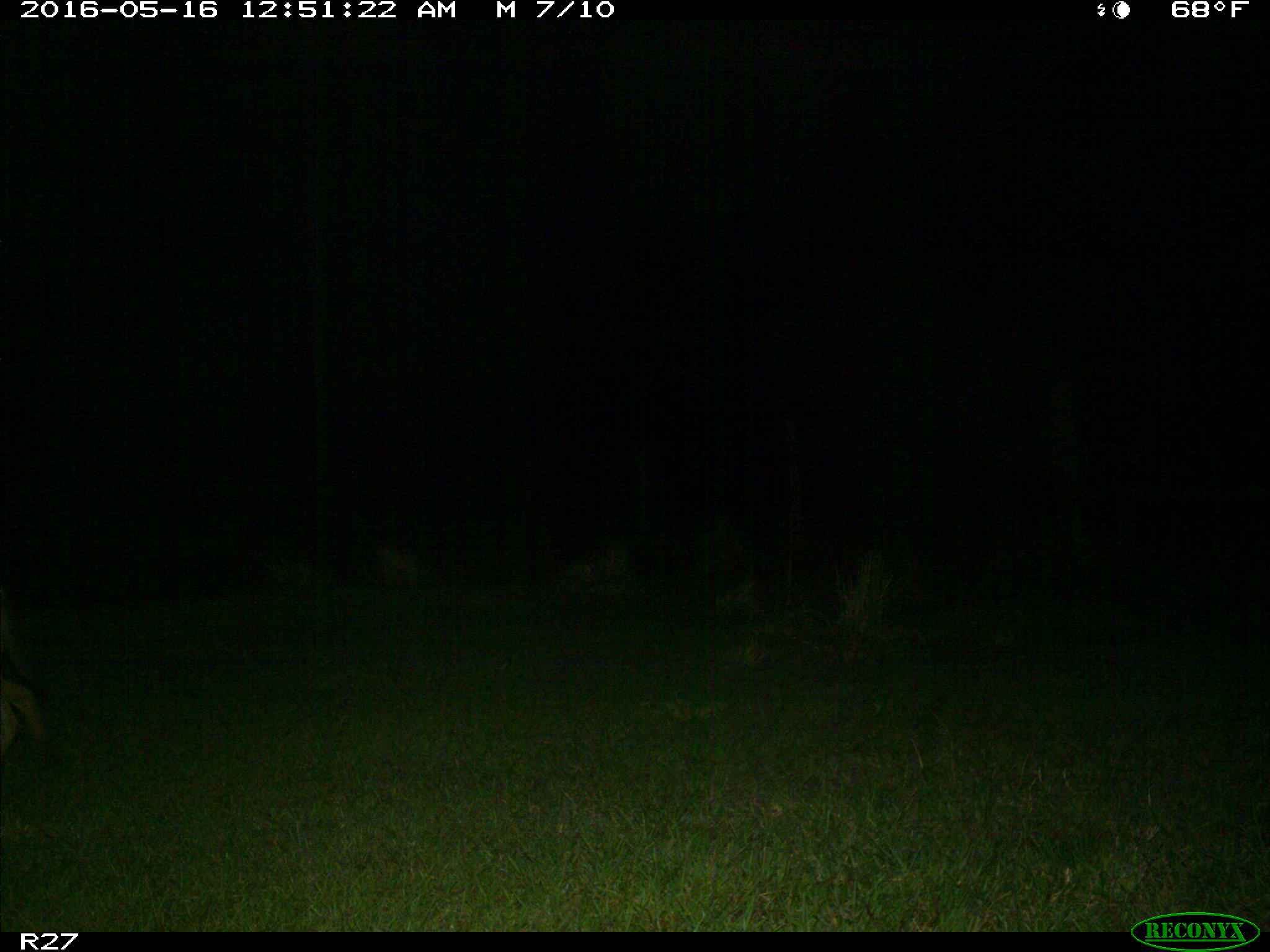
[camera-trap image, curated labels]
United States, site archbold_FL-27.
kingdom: Animalia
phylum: Chordata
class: Mammalia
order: Carnivora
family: Canidae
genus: Canis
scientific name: Canis latrans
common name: coyote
Canis latrans (coyote).